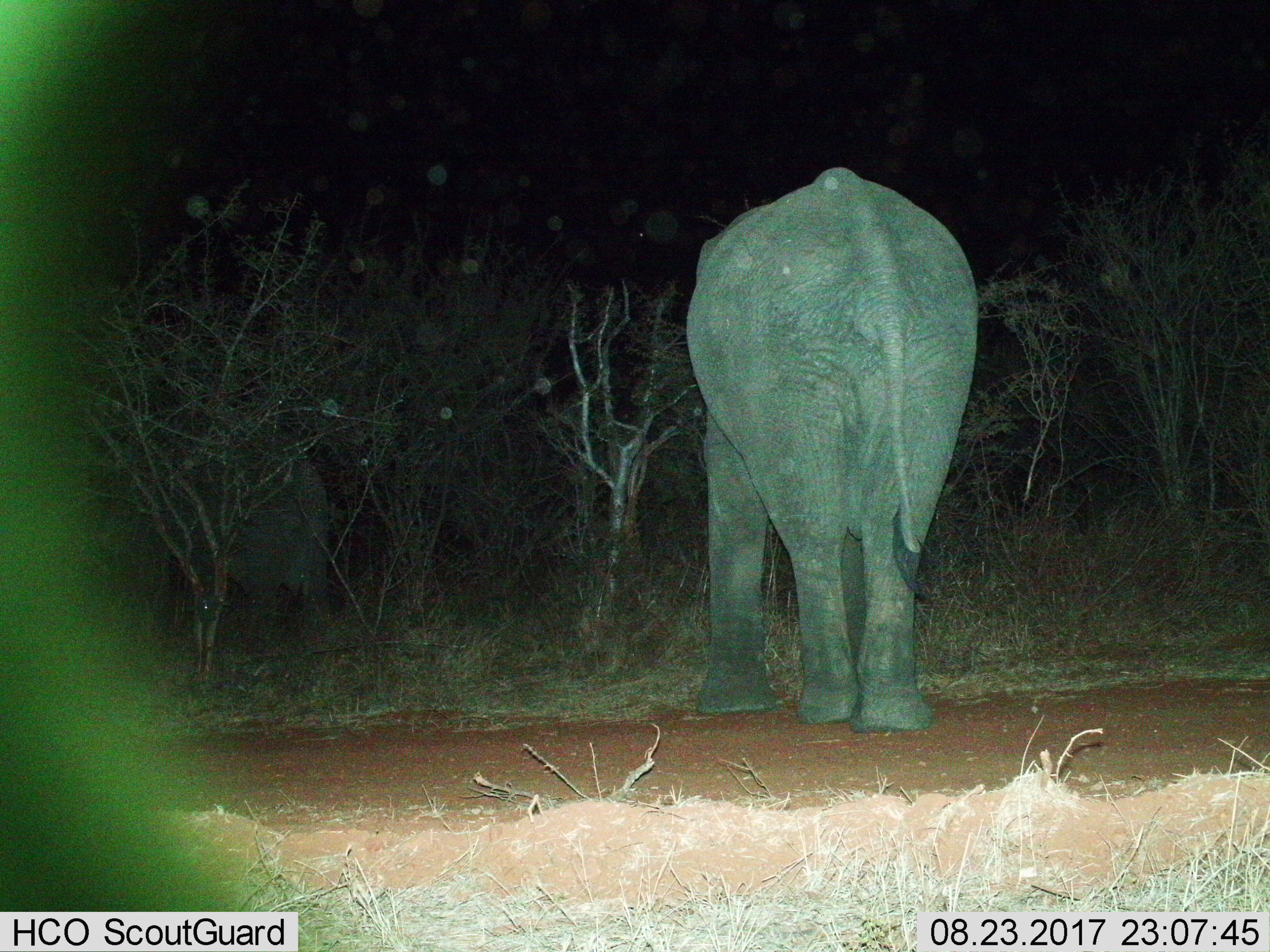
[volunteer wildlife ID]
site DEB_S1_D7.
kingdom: Animalia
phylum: Chordata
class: Mammalia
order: Proboscidea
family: Elephantidae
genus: Loxodonta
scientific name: Loxodonta africana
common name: african bush elephant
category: elephant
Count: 1.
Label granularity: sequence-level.